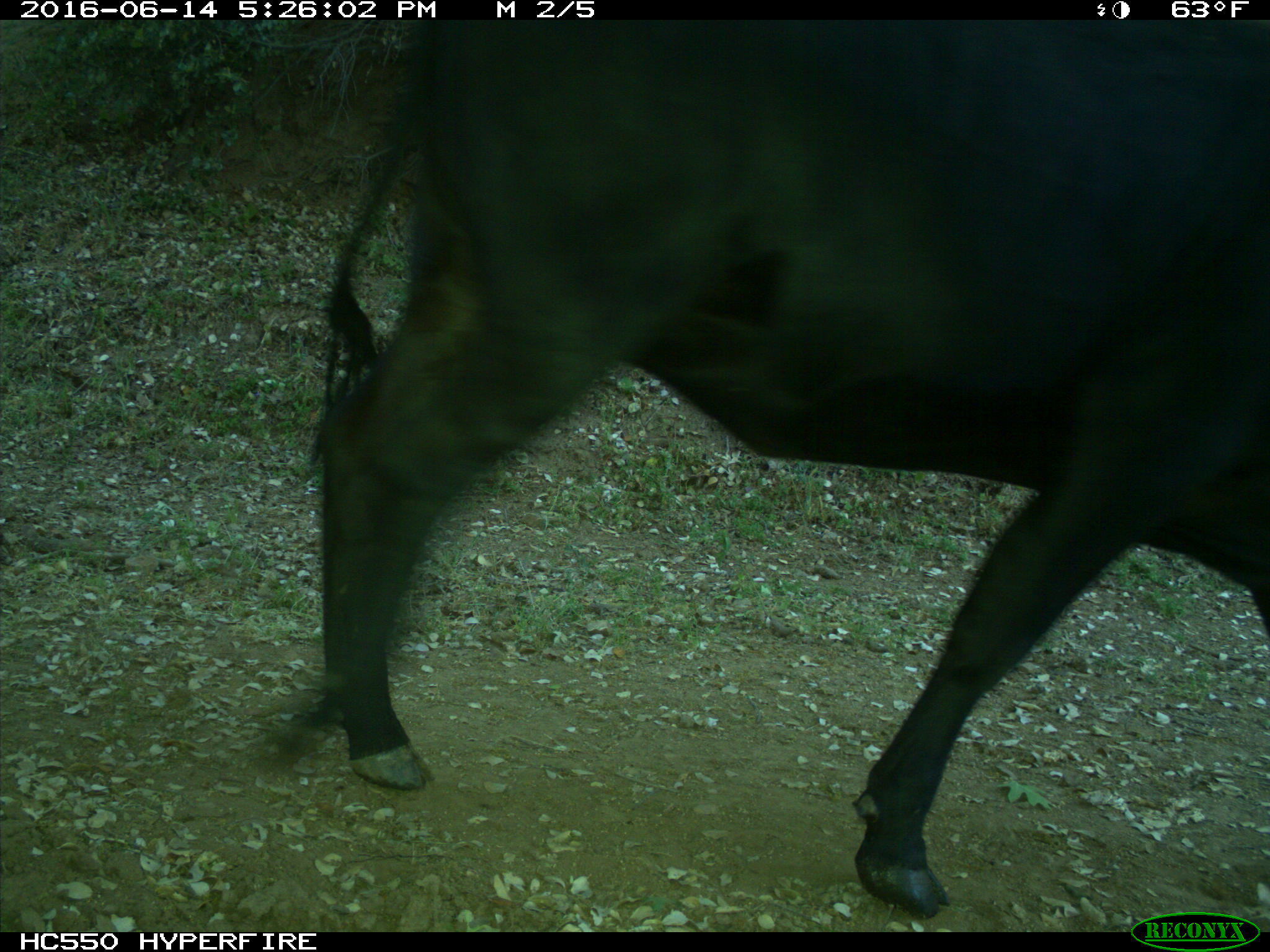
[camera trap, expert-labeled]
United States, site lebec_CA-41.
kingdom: Animalia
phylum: Chordata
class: Mammalia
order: Artiodactyla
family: Bovidae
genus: Bos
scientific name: Bos taurus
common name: domestic cow